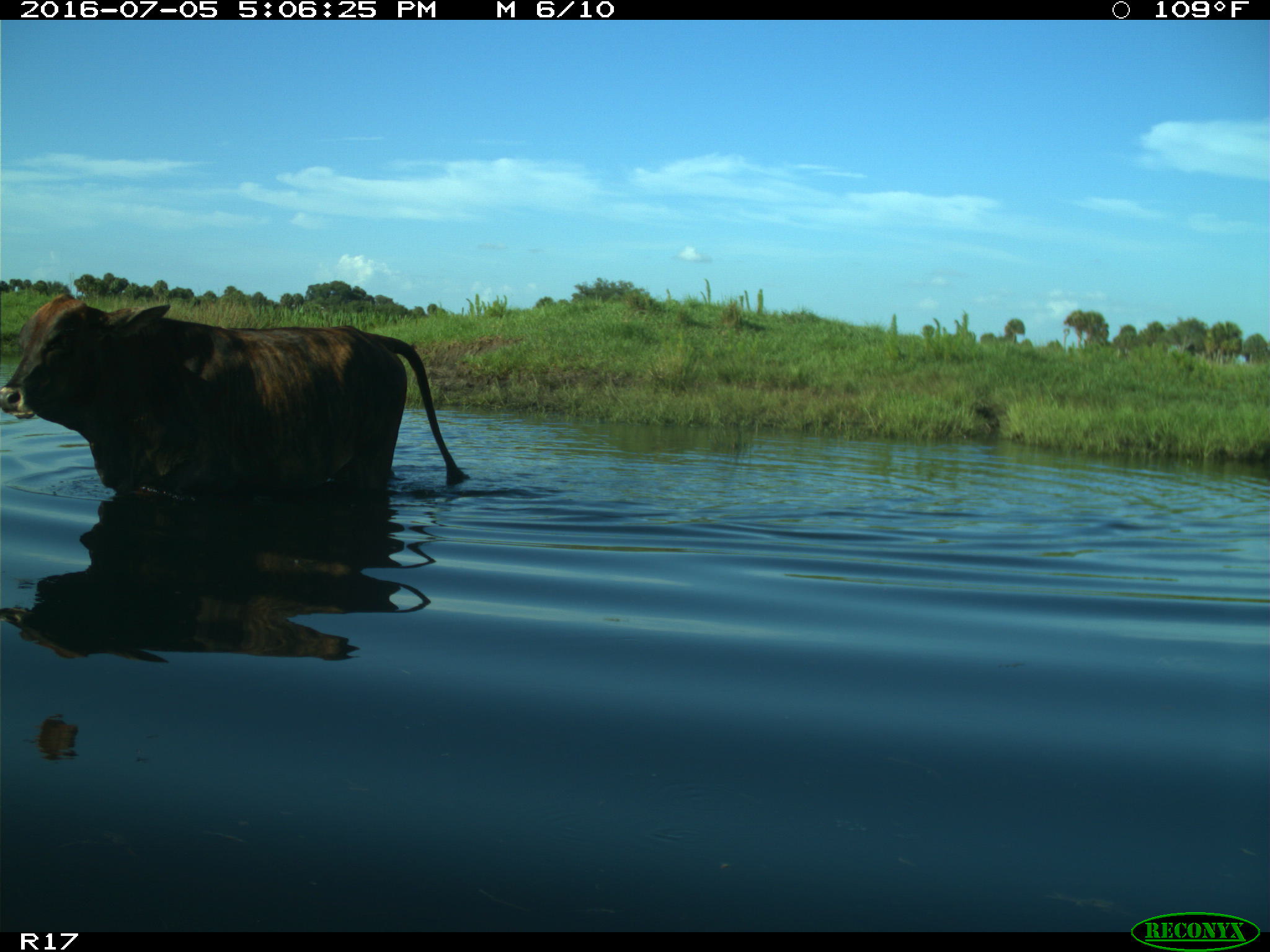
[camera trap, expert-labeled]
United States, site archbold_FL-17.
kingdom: Animalia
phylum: Chordata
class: Mammalia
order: Artiodactyla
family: Bovidae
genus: Bos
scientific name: Bos taurus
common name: domestic cow